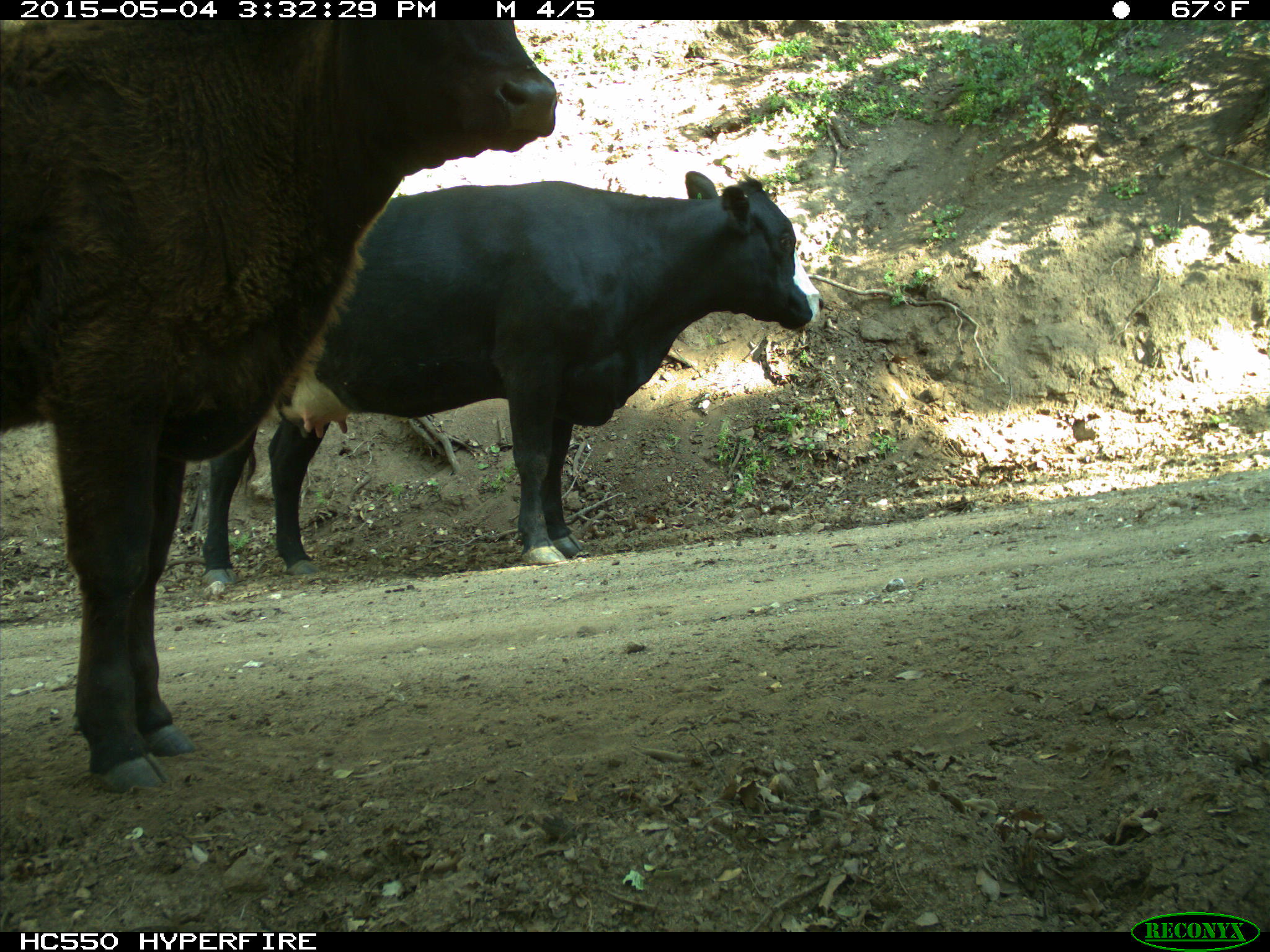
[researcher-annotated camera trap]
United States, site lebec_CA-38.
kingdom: Animalia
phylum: Chordata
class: Mammalia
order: Artiodactyla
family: Bovidae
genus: Bos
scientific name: Bos taurus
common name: domestic cow